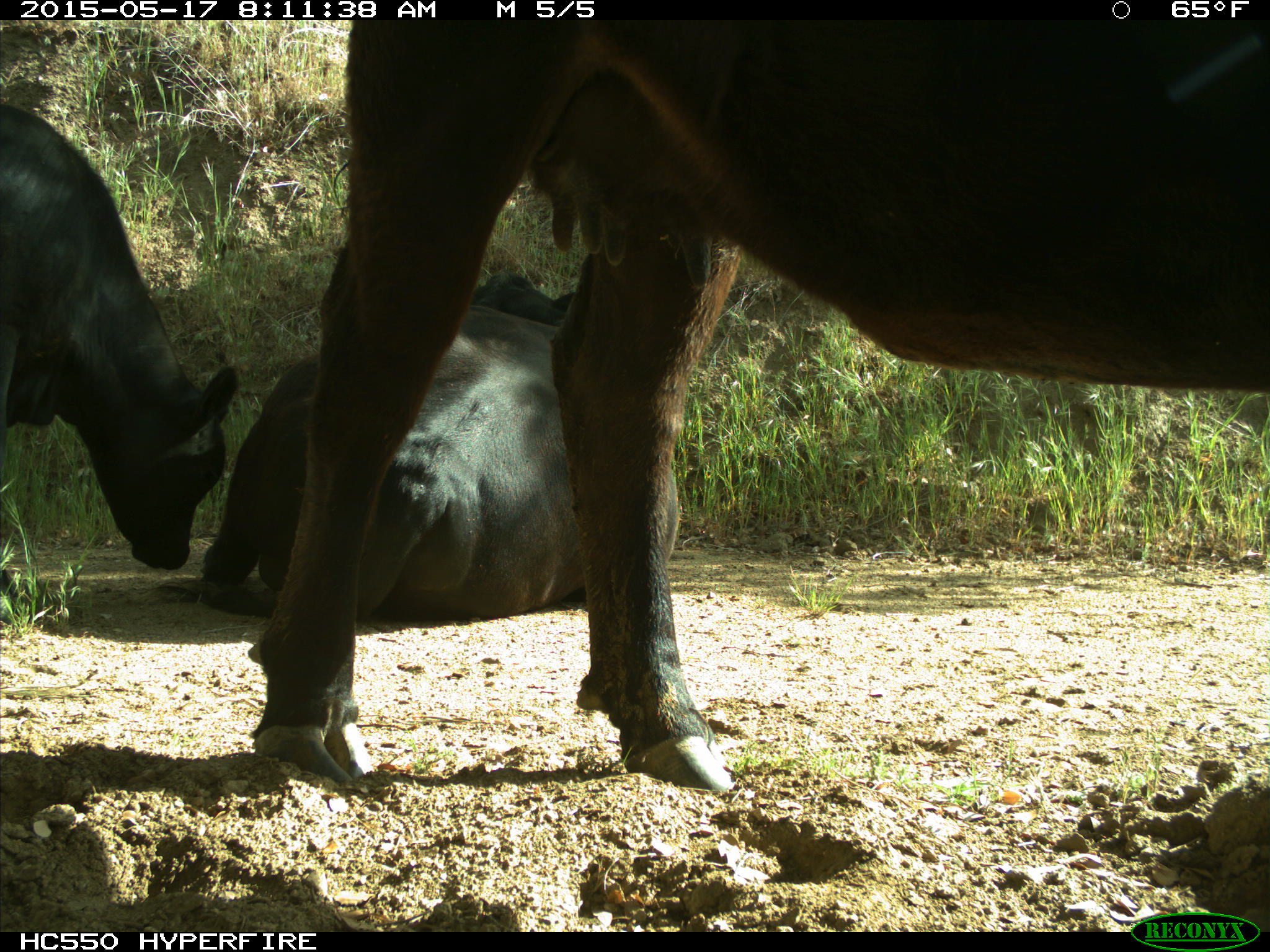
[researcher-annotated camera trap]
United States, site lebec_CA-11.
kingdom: Animalia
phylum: Chordata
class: Mammalia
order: Artiodactyla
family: Bovidae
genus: Bos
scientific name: Bos taurus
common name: domestic cow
Bos taurus (domestic cow).